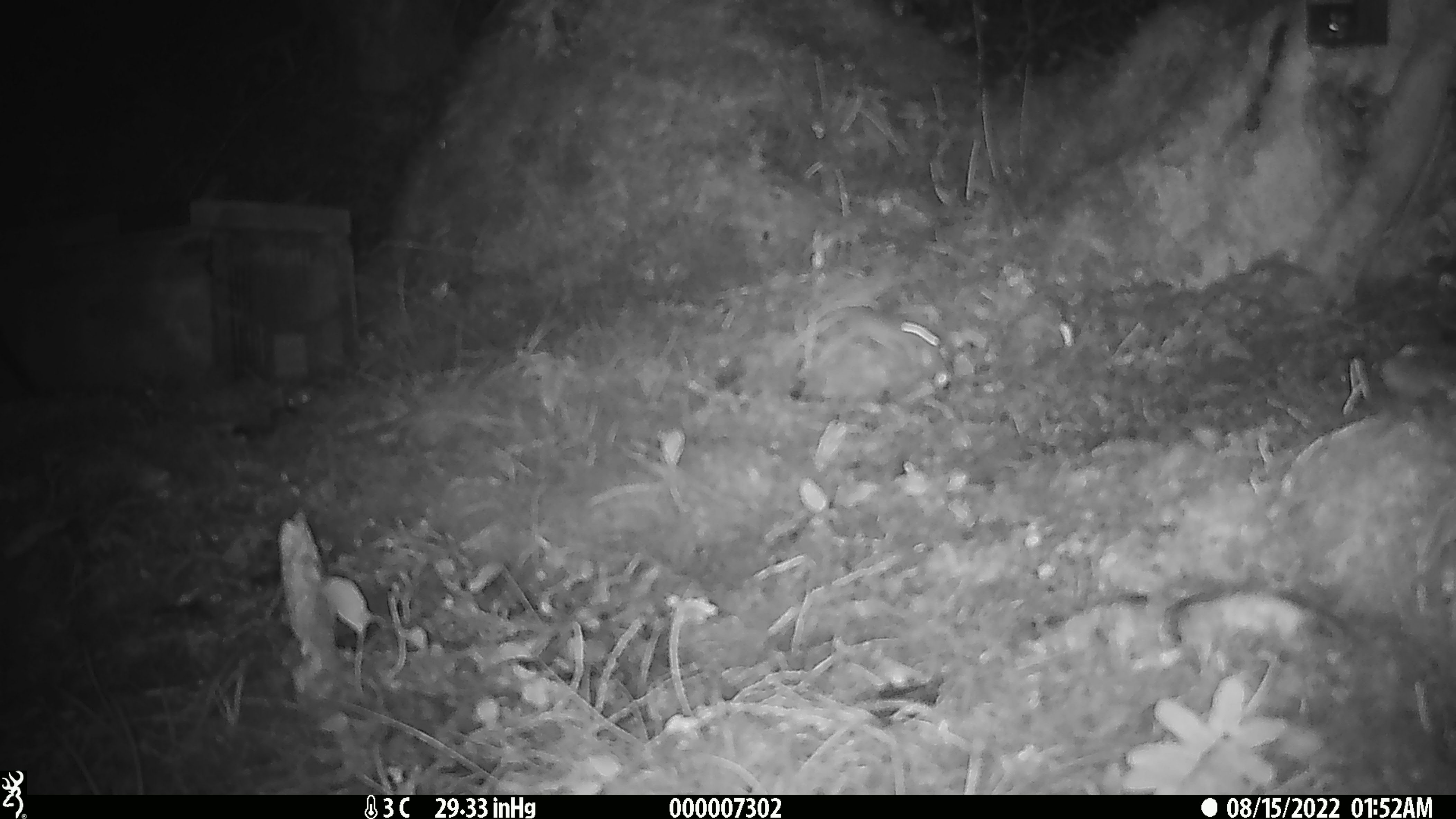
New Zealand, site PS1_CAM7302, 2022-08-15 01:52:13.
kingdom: Animalia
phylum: Chordata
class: Mammalia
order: Rodentia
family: Muridae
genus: Mus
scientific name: Mus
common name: mouse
Mouse (Mus).